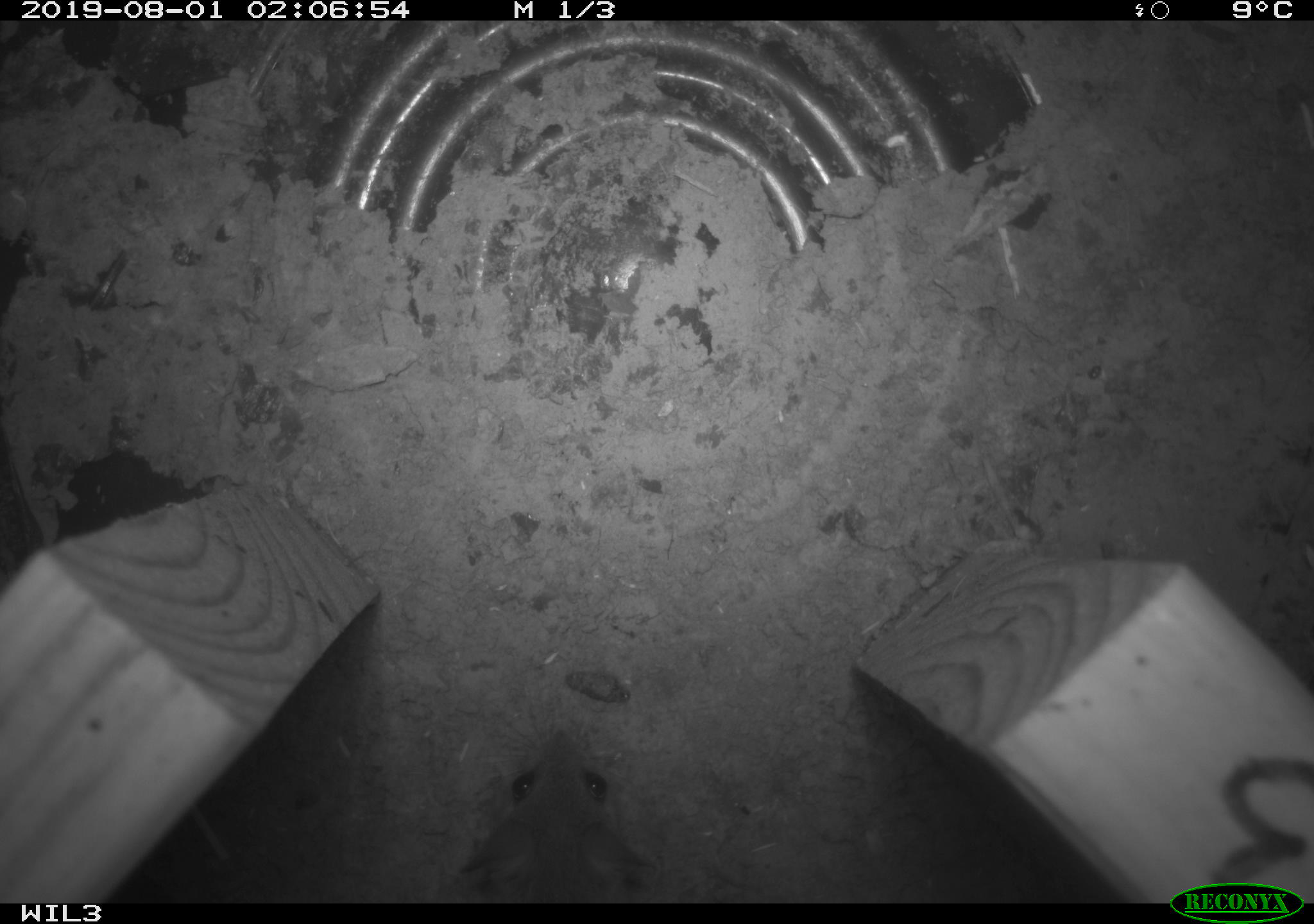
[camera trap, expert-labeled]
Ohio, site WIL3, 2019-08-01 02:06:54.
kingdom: Animalia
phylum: Chordata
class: Mammalia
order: Rodentia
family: Cricetidae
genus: Peromyscus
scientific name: Peromyscus leucopus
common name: white-footed mouse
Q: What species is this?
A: White-footed mouse (Peromyscus leucopus).